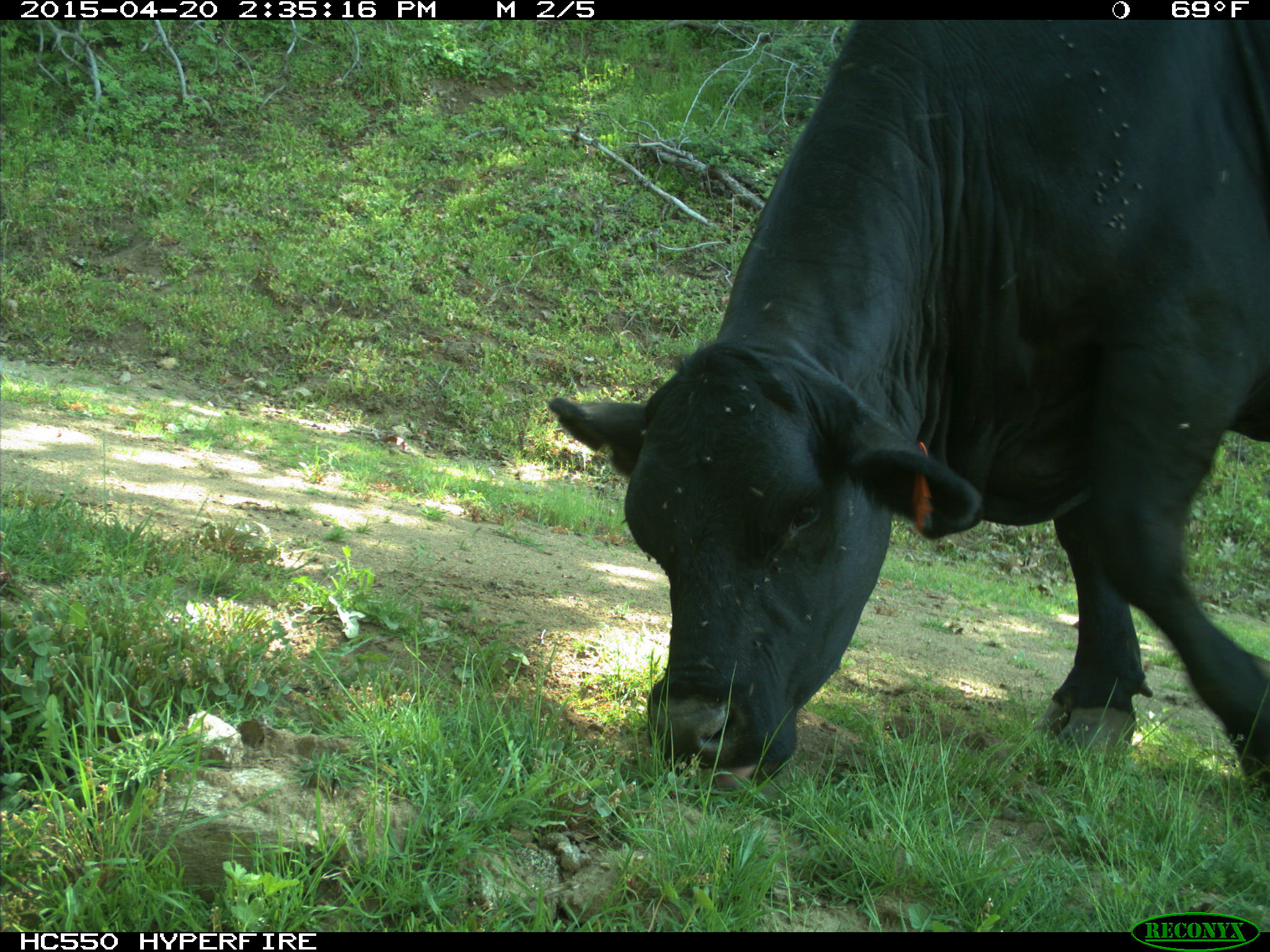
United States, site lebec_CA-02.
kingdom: Animalia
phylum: Chordata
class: Mammalia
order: Artiodactyla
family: Bovidae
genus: Bos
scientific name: Bos taurus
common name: domestic cow